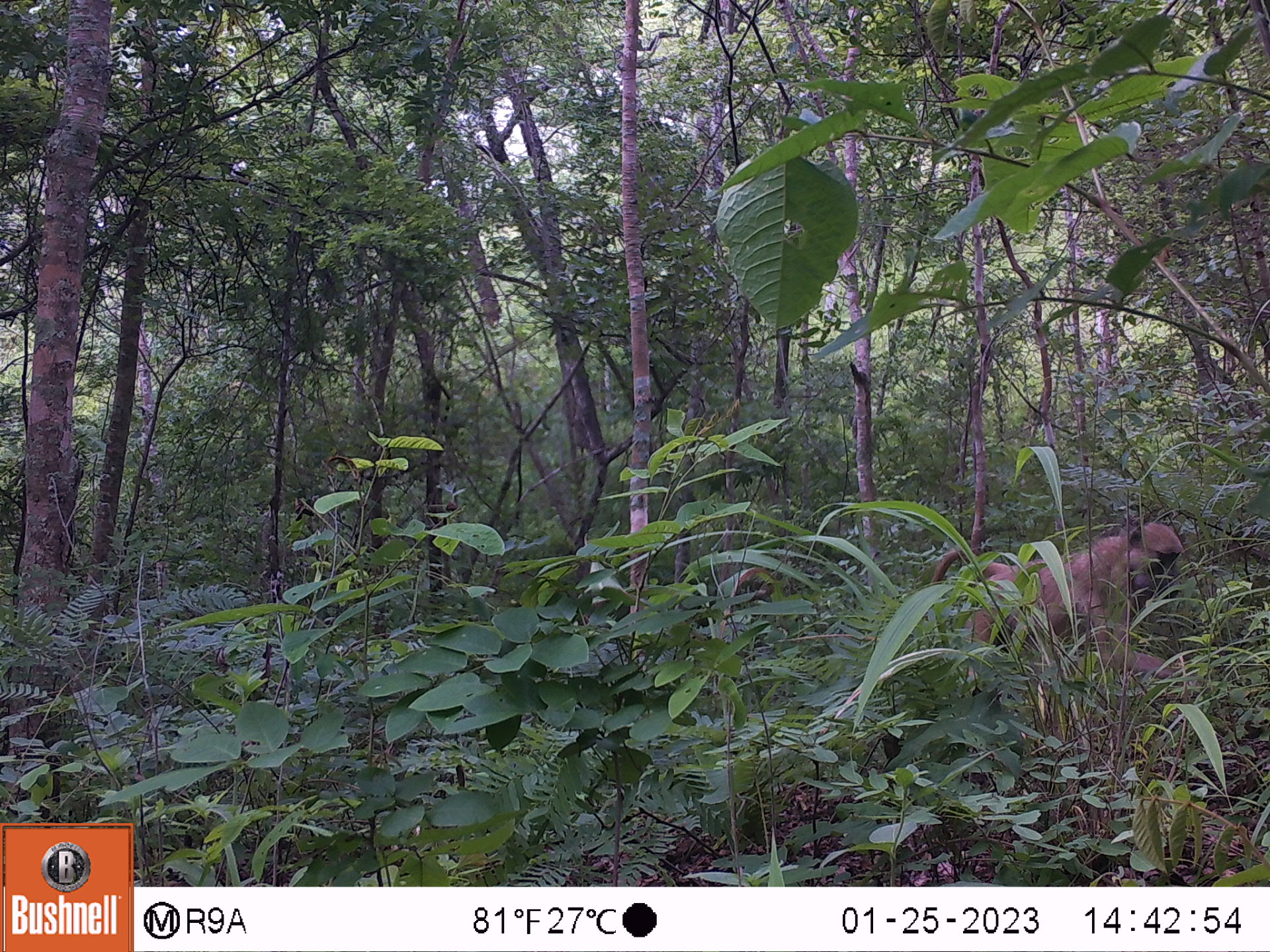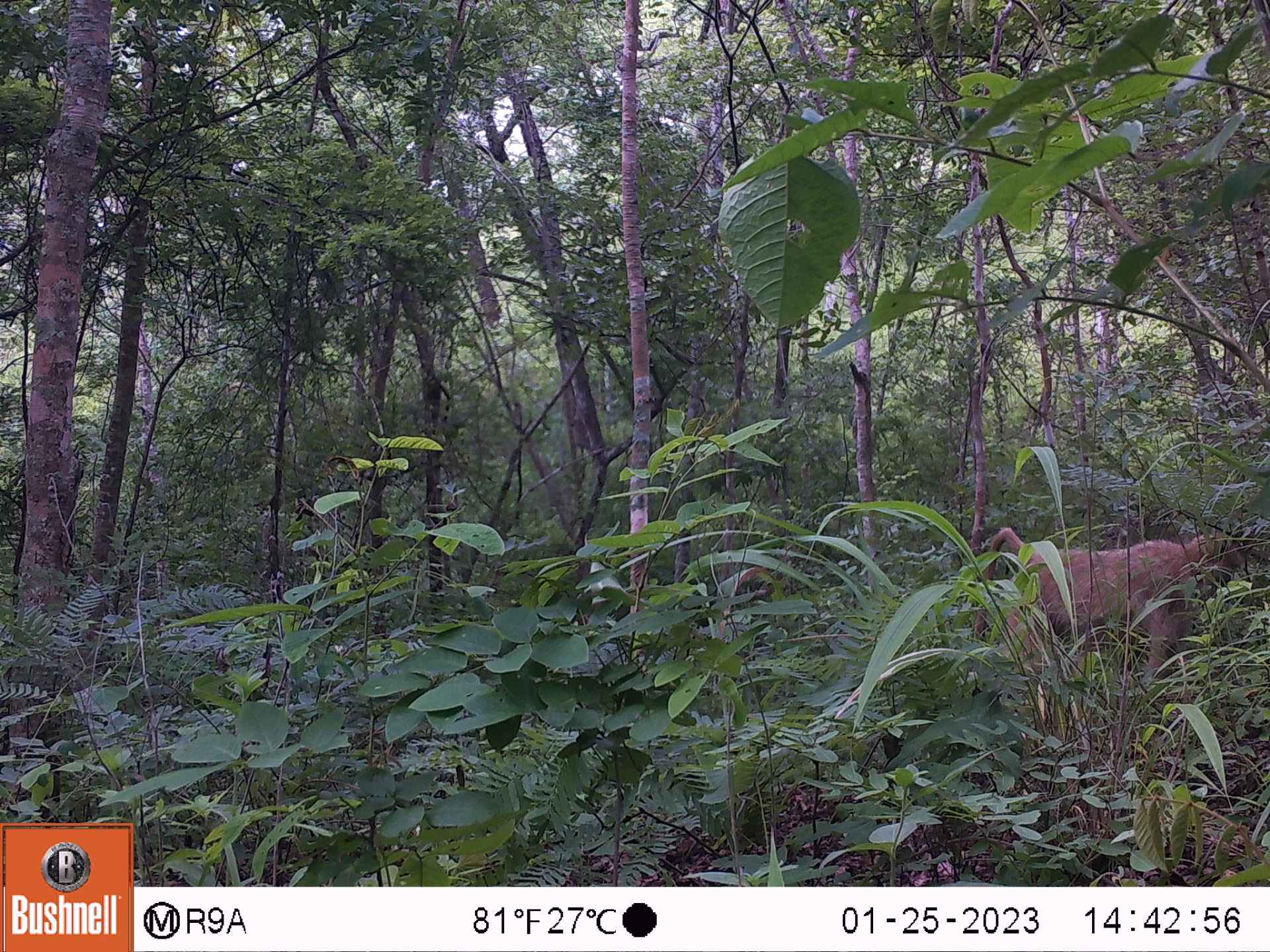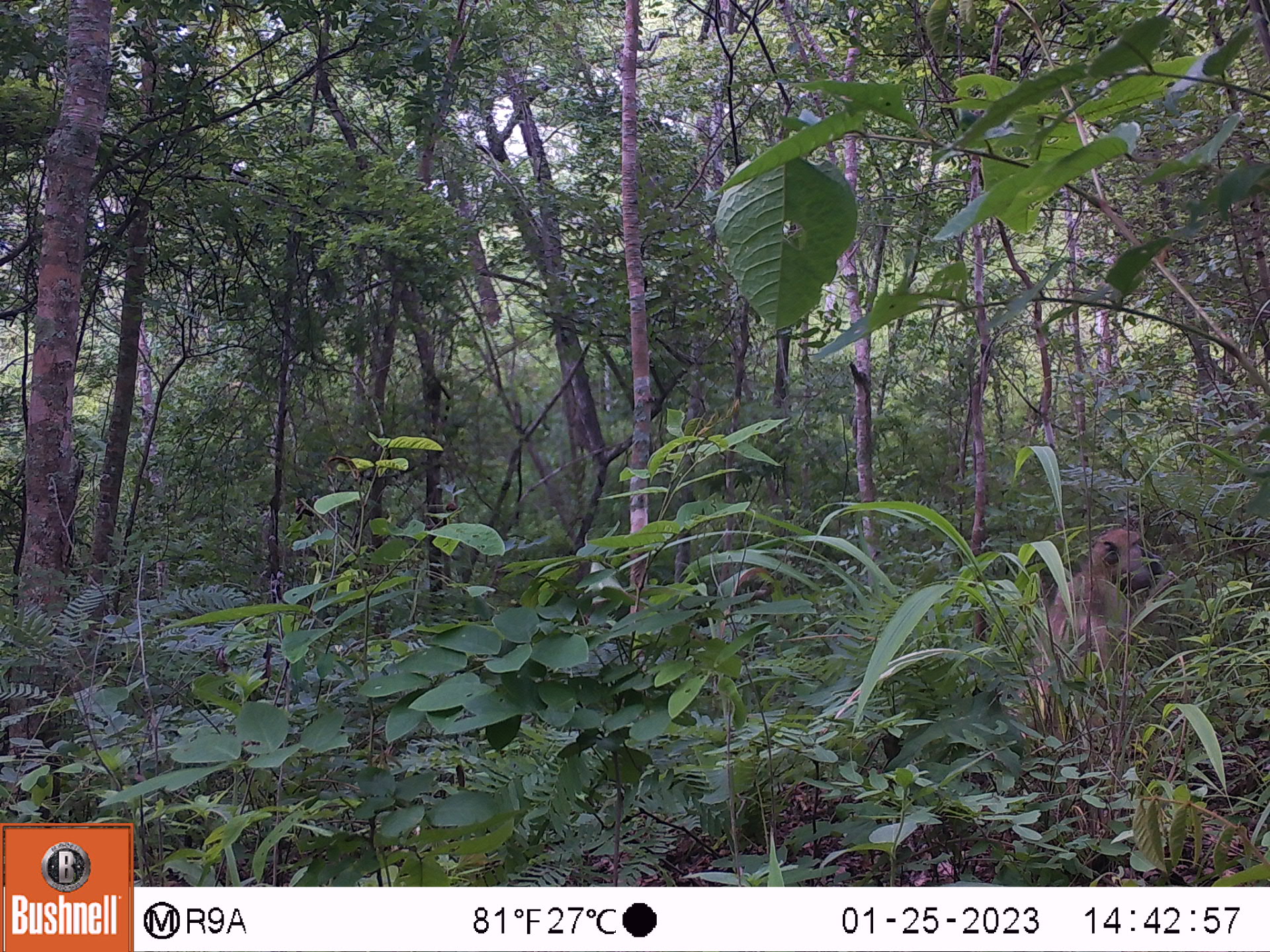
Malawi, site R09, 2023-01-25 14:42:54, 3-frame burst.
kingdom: Animalia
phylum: Chordata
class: Mammalia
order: Primates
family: Cercopithecidae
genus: Papio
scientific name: Papio cynocephalus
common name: yellow baboon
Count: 1.